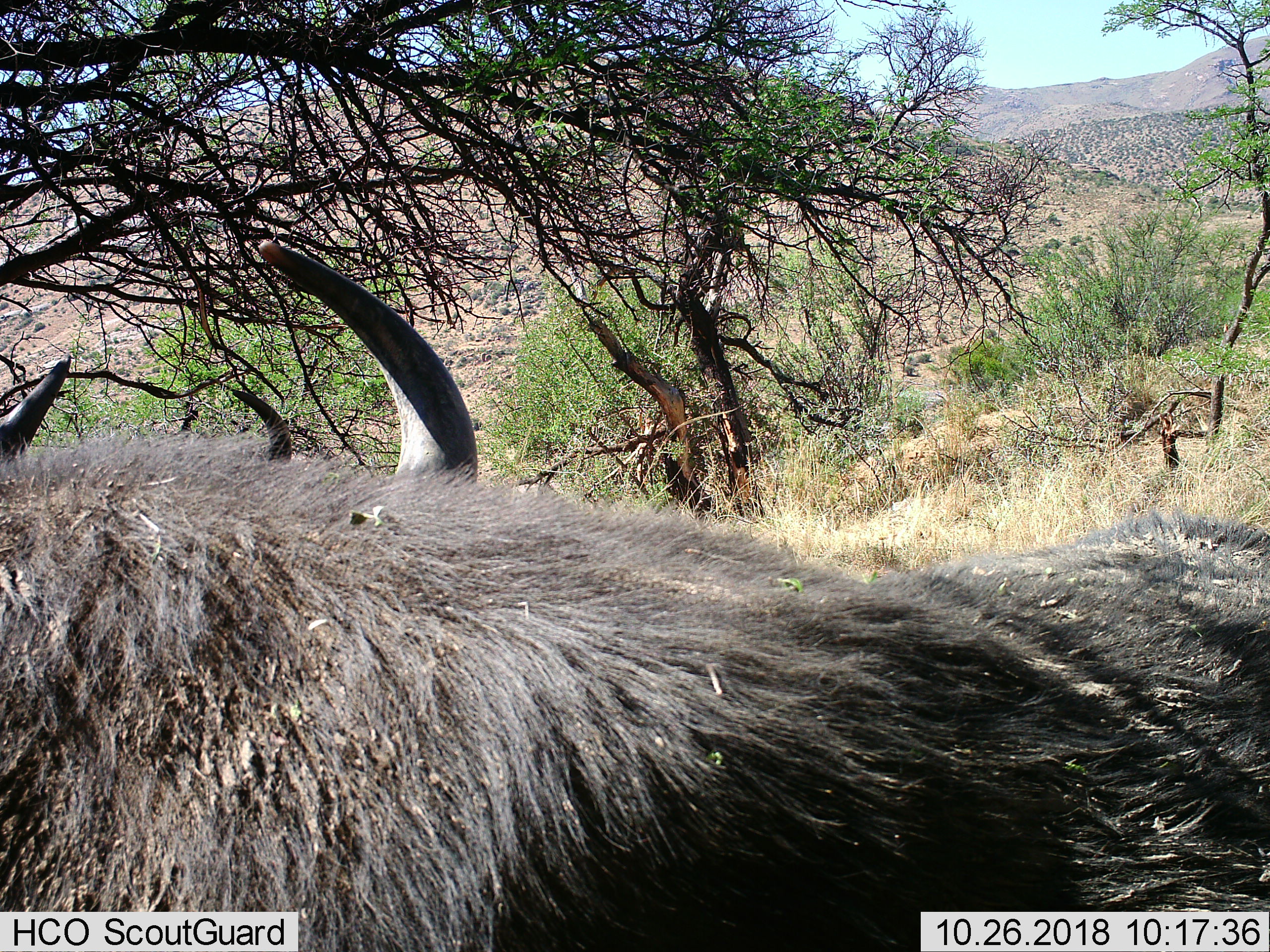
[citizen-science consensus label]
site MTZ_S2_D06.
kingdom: Animalia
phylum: Chordata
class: Mammalia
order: Artiodactyla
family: Bovidae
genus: Syncerus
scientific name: Syncerus caffer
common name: african buffalo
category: buffalo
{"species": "buffalo (african buffalo) (Syncerus caffer)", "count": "2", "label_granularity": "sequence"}